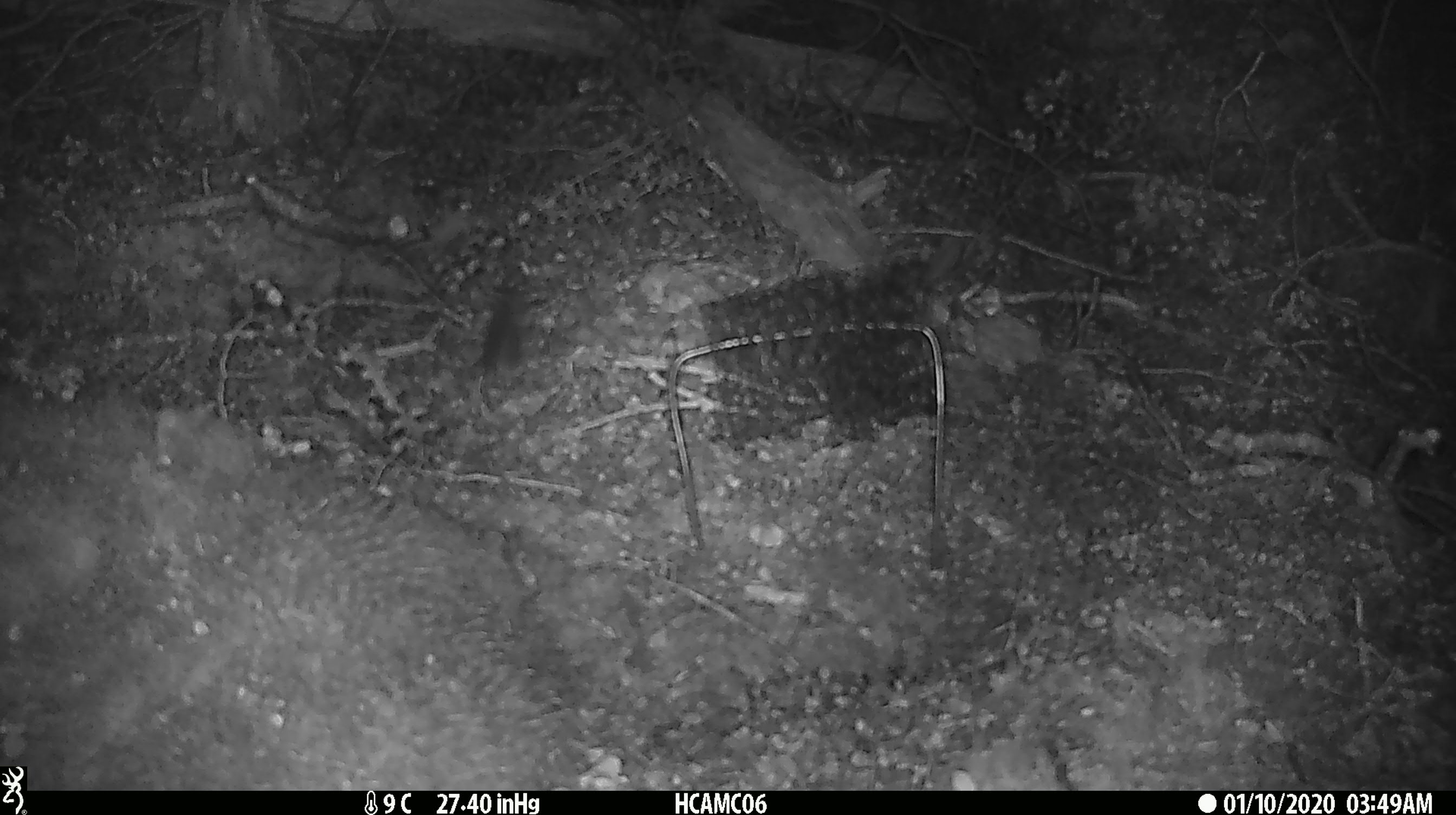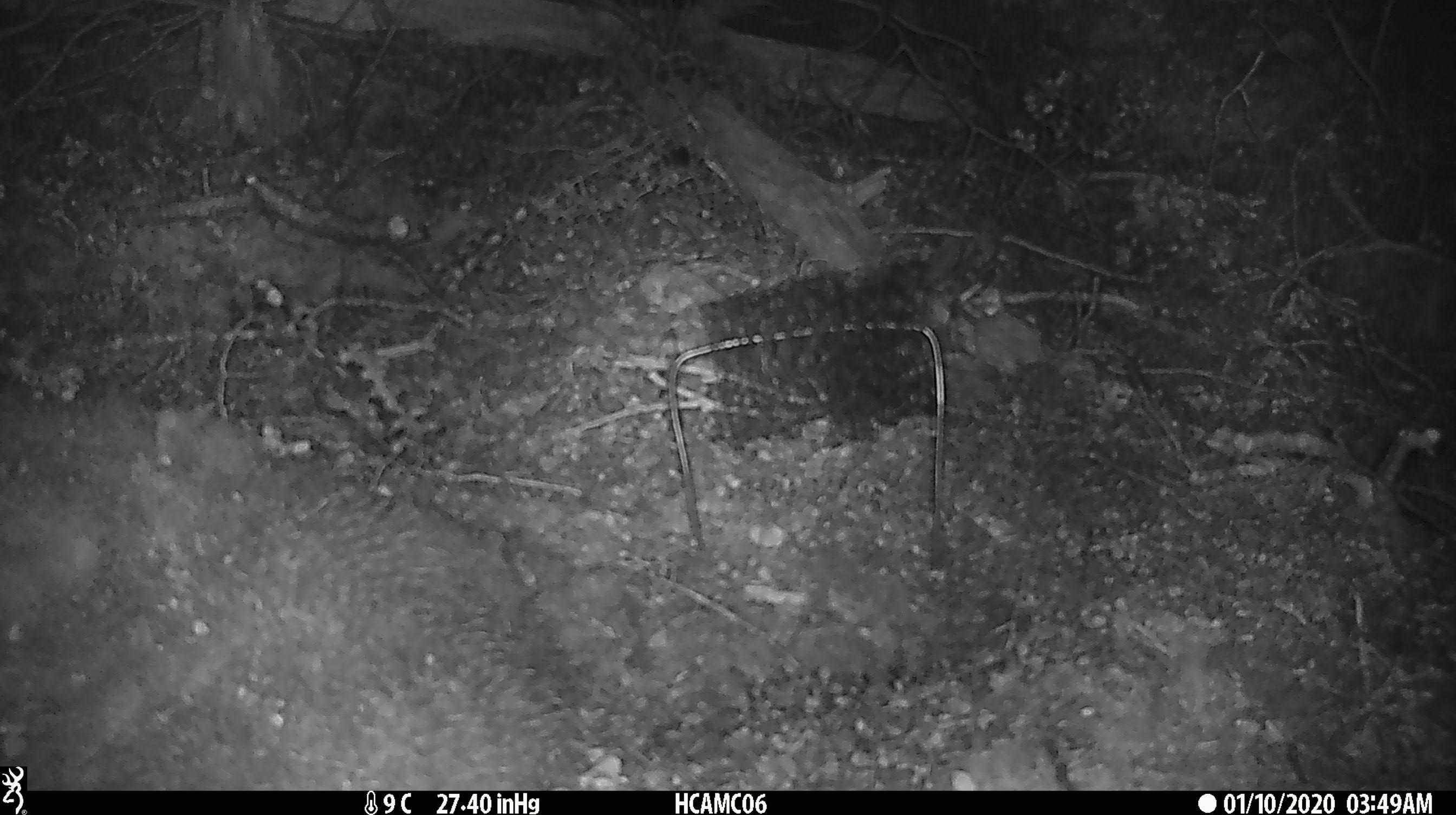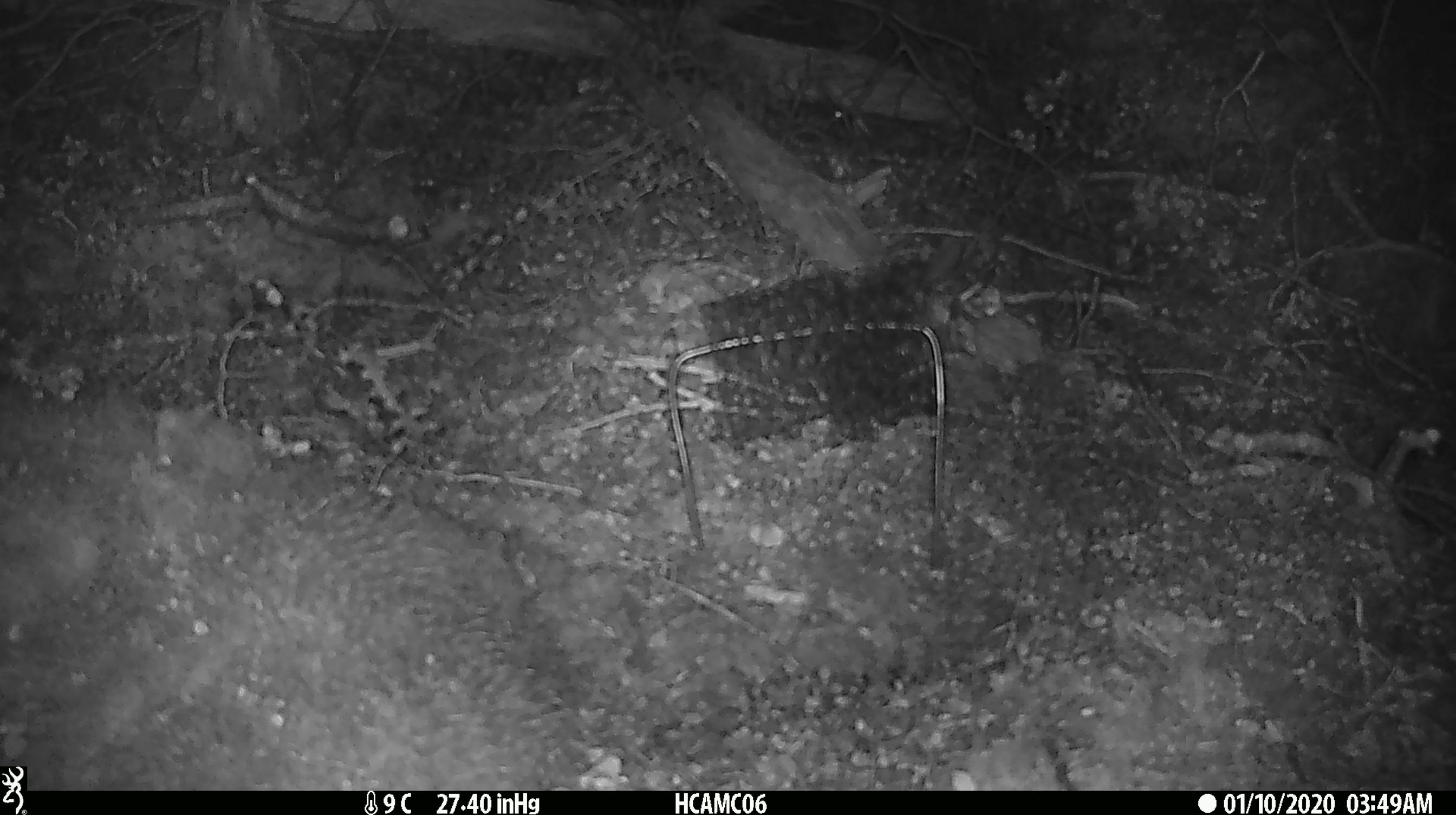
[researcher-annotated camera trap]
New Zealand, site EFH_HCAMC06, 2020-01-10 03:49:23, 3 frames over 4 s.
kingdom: Animalia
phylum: Chordata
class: Mammalia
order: Rodentia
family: Muridae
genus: Mus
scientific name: Mus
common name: mouse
Mouse (Mus).